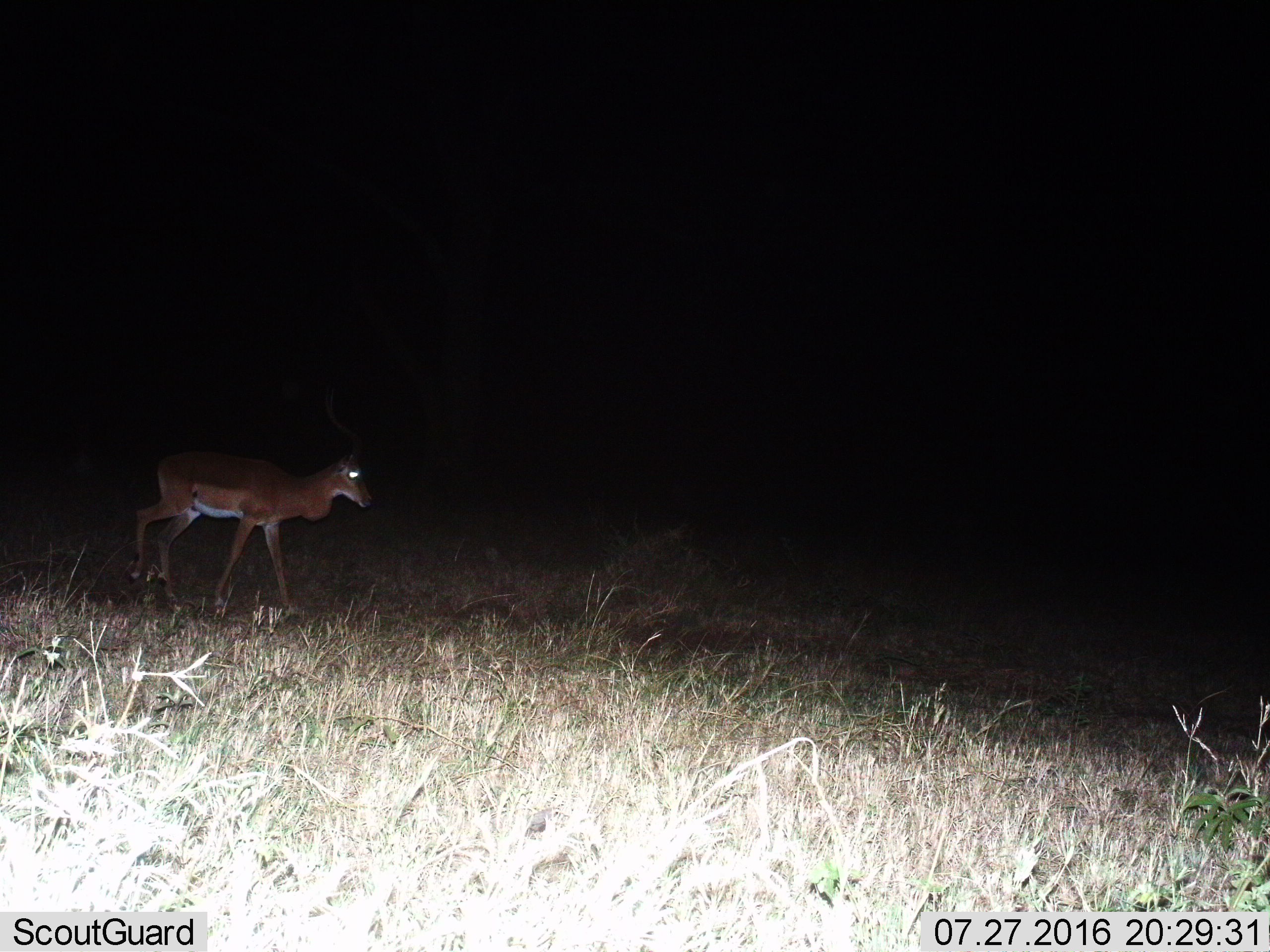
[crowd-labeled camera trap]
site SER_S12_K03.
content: unidentified animal